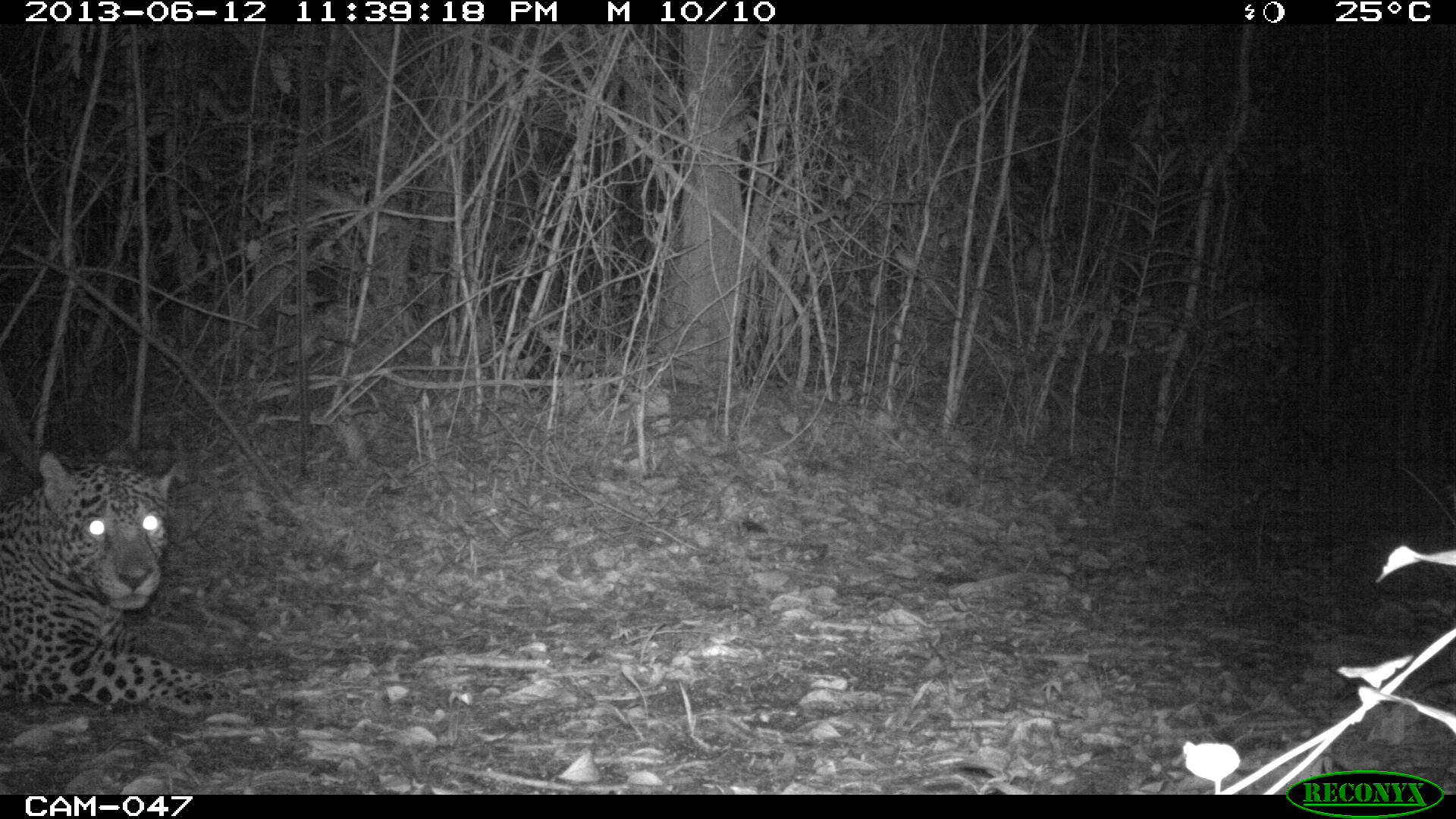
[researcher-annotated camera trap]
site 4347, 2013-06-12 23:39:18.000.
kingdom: Animalia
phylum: Chordata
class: Mammalia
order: Carnivora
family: Felidae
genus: Panthera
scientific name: Panthera onca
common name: jaguar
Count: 1.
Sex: male.